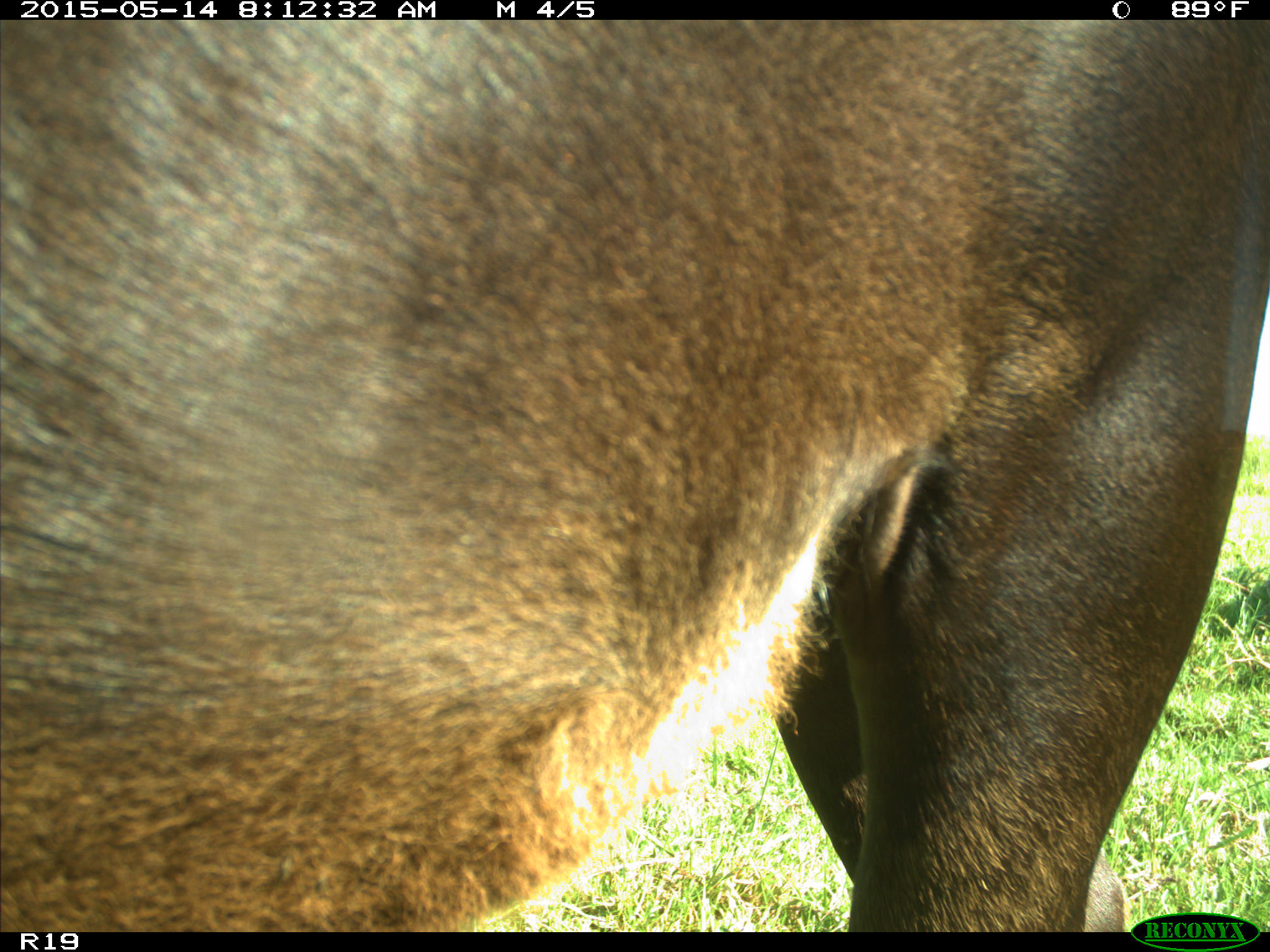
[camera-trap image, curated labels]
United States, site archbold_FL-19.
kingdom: Animalia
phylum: Chordata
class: Mammalia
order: Artiodactyla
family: Bovidae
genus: Bos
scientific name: Bos taurus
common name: domestic cow